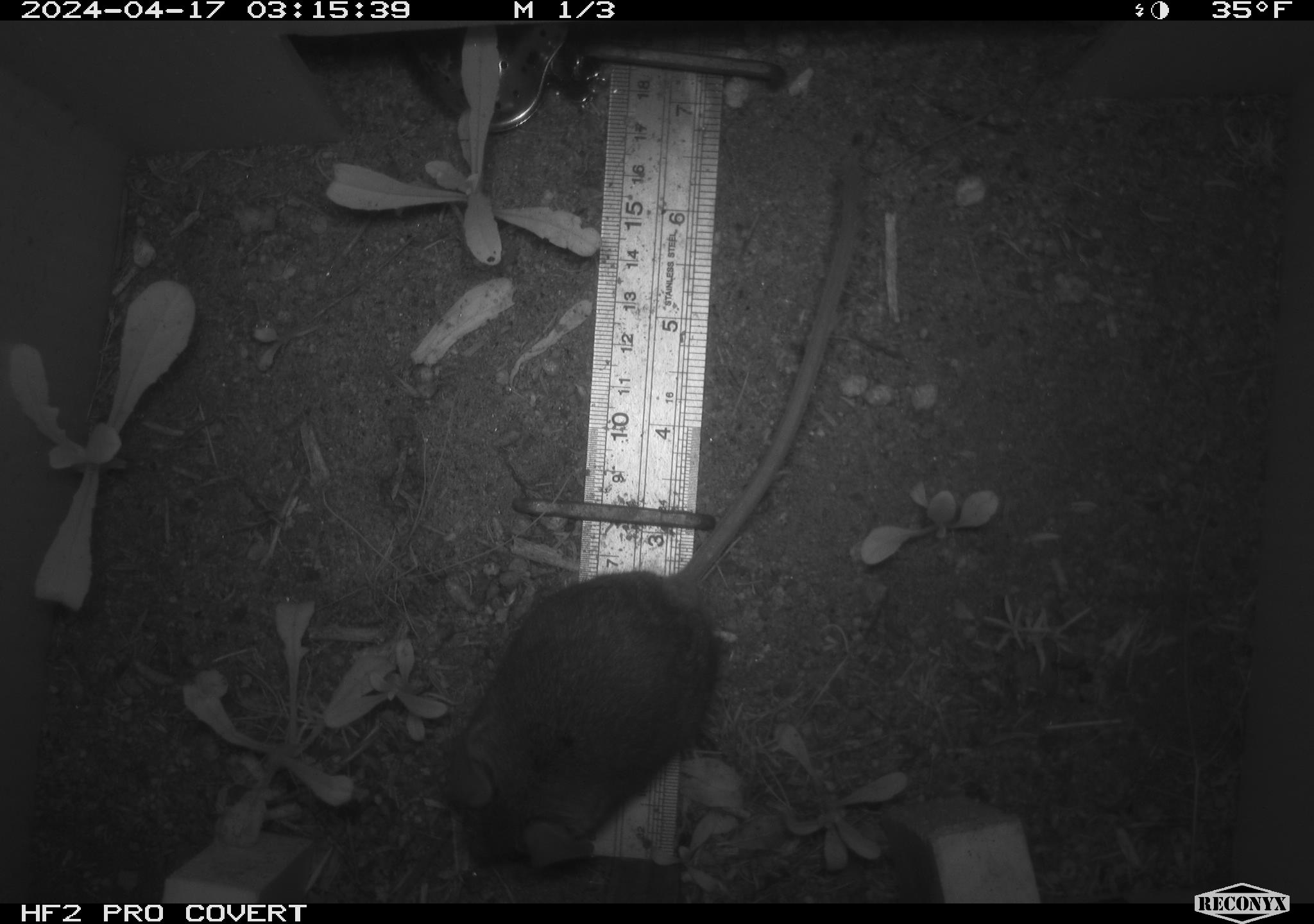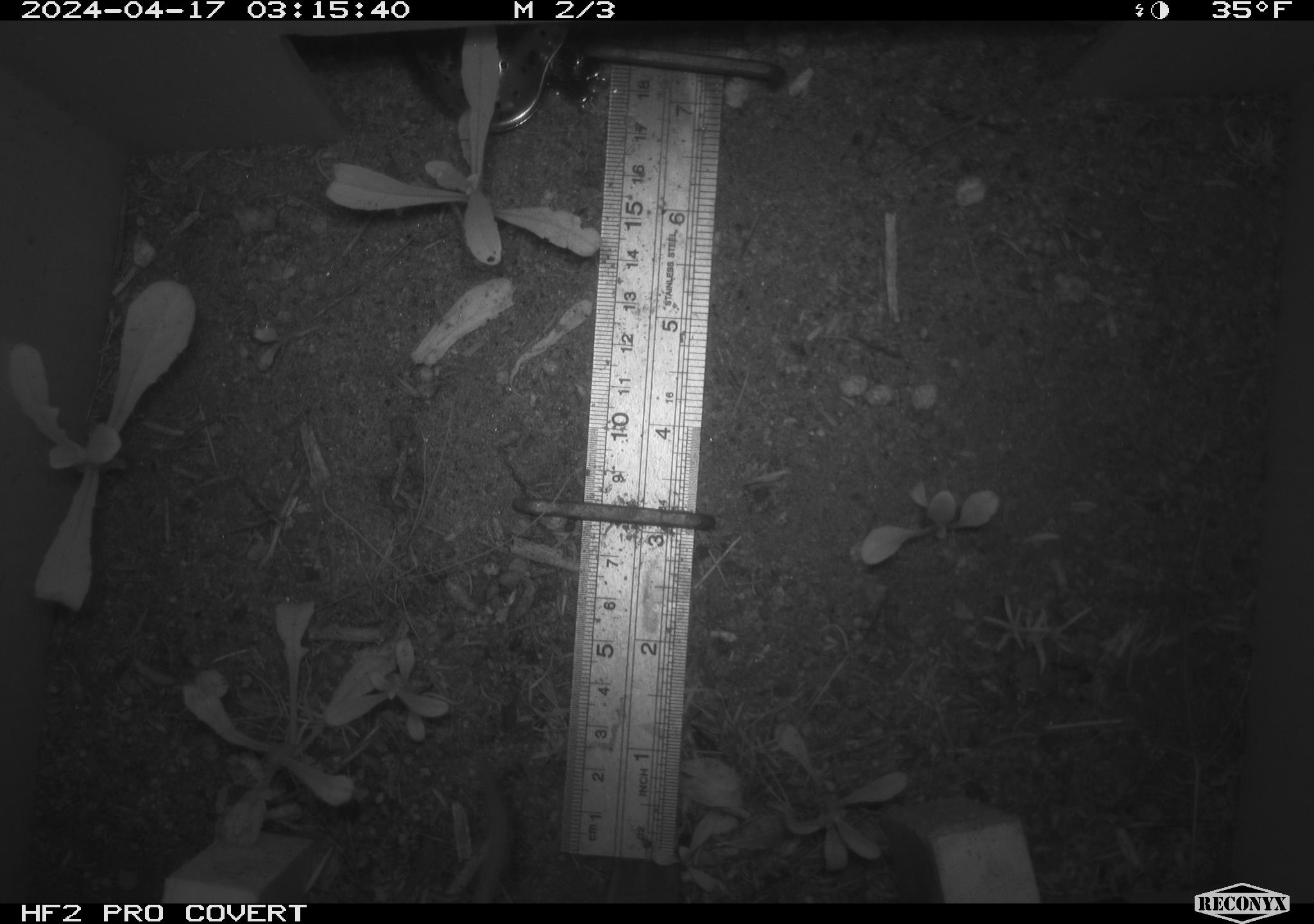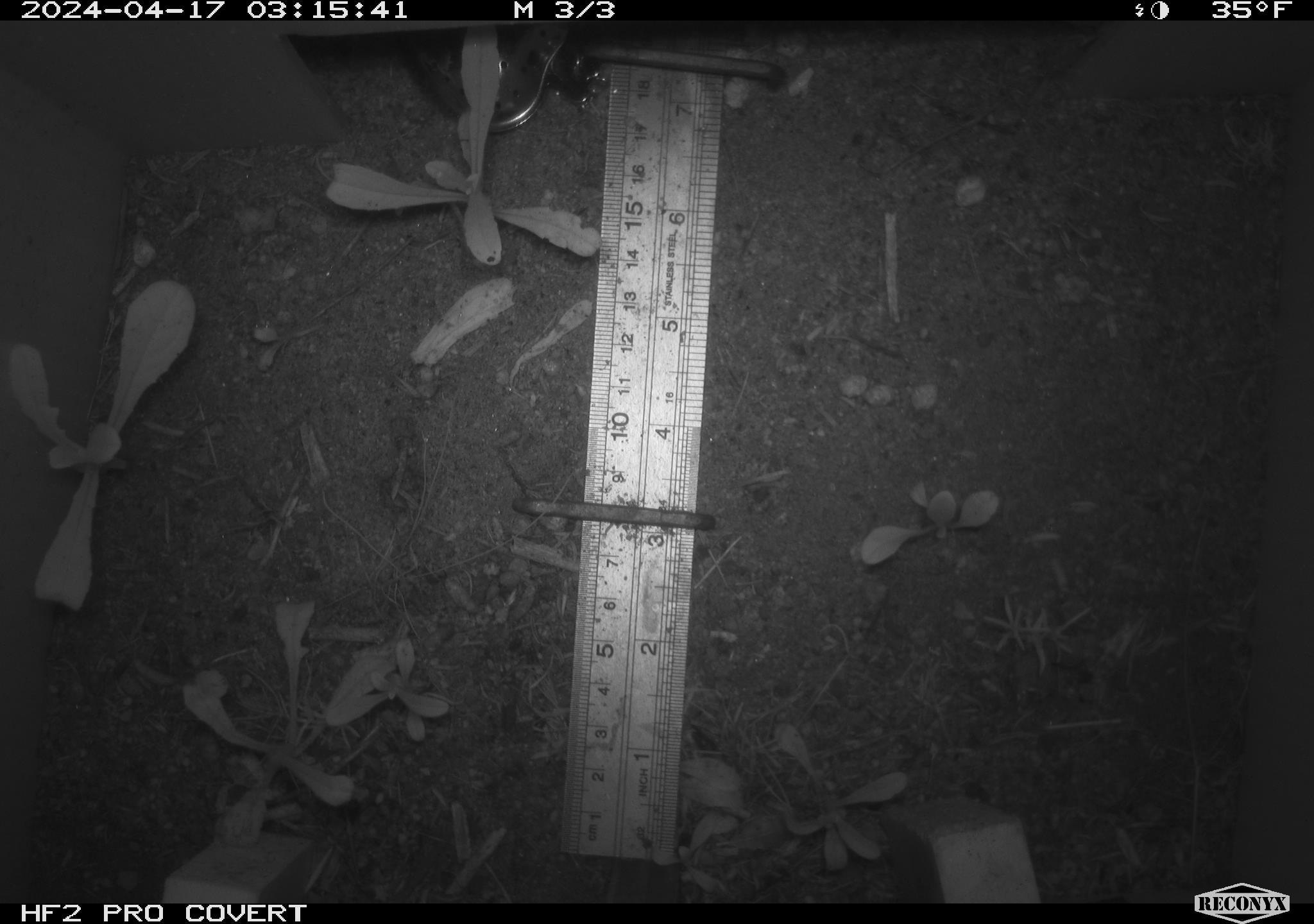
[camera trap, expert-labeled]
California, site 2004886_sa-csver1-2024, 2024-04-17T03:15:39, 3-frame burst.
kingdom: Animalia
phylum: Chordata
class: Mammalia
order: Rodentia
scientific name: Rodentia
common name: rodent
Rodent (Rodentia).